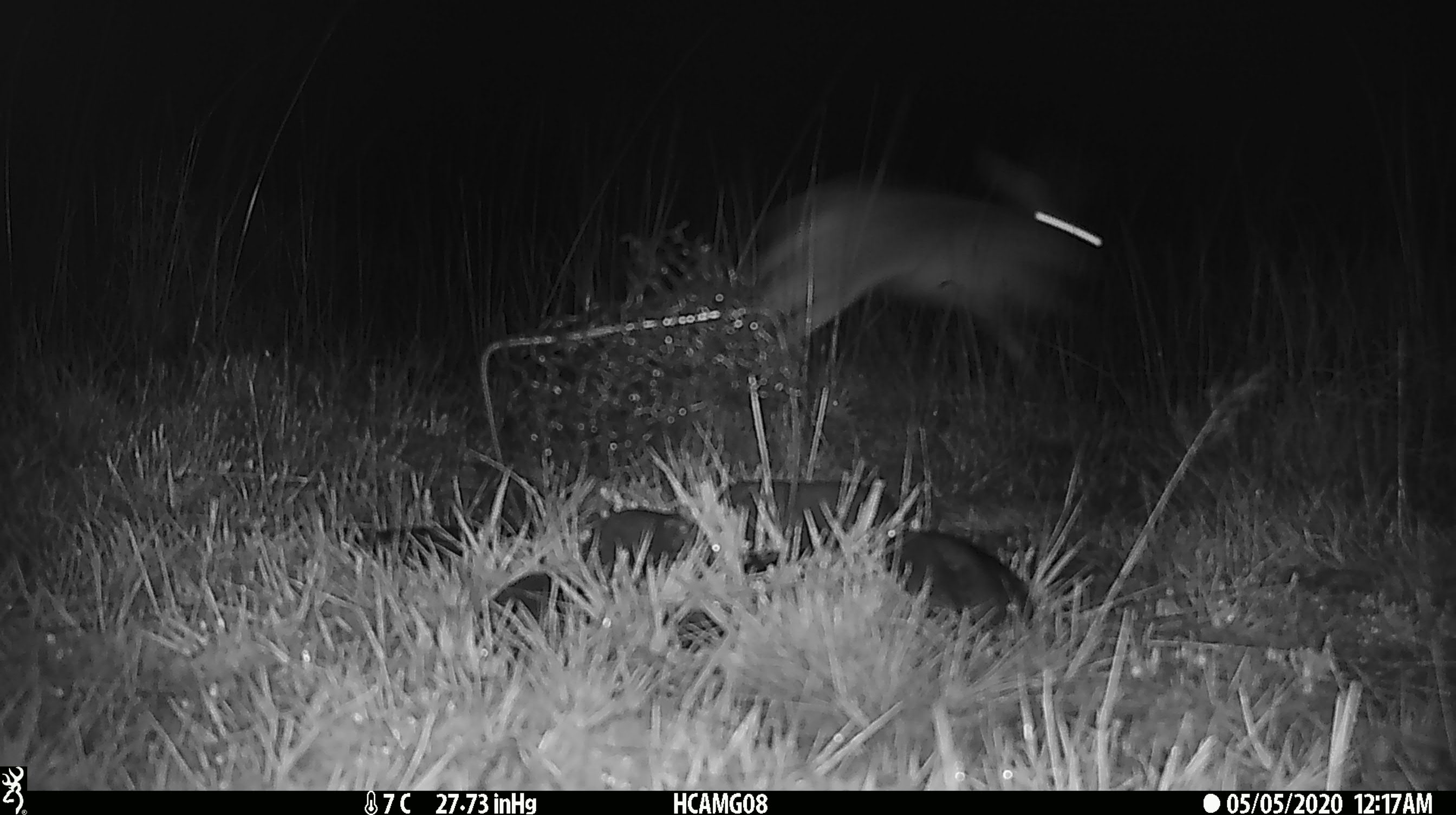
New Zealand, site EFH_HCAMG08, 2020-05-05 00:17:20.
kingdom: Animalia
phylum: Chordata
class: Mammalia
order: Lagomorpha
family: Leporidae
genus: Lepus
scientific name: Lepus europaeus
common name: brown hare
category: hare